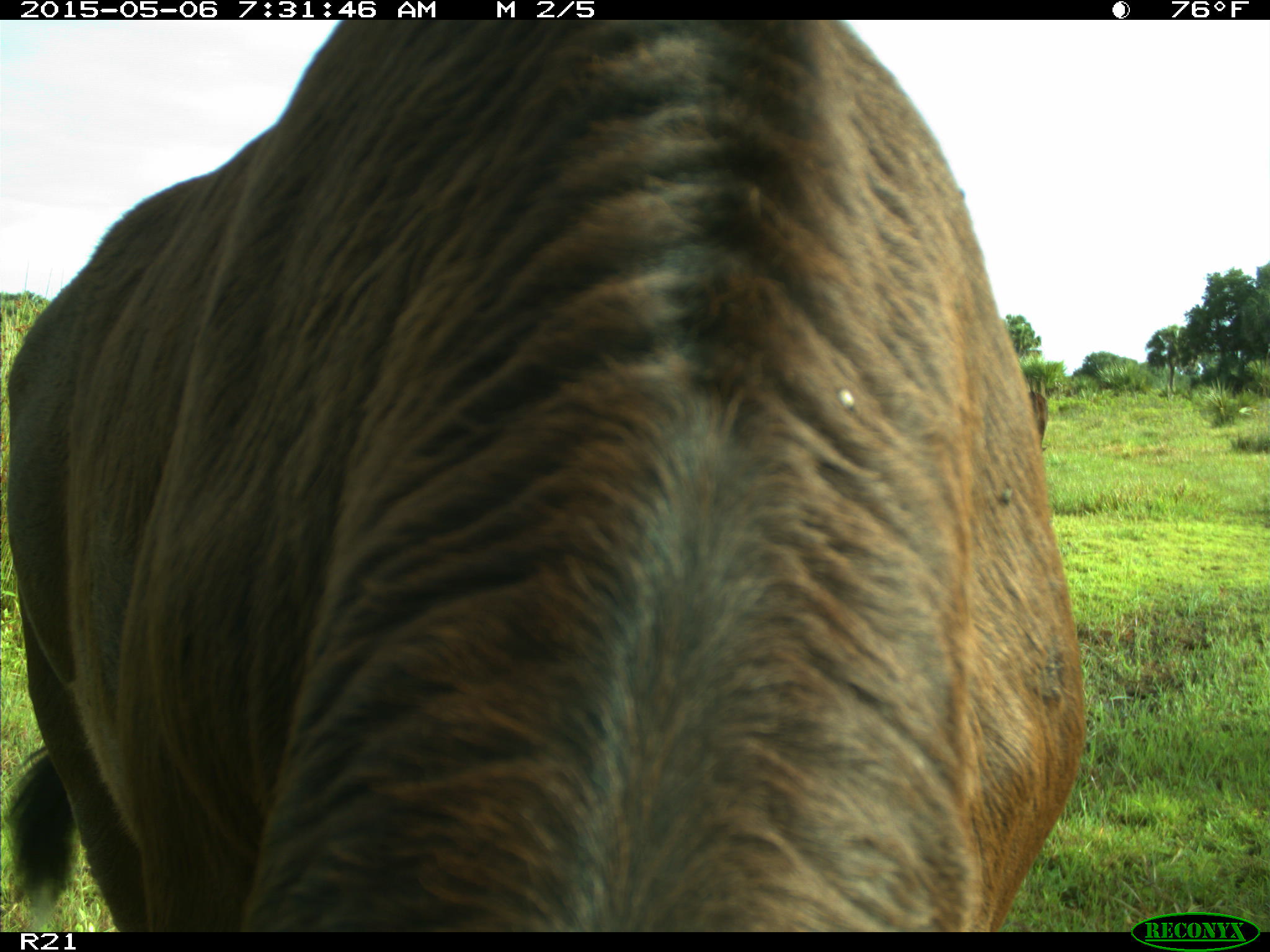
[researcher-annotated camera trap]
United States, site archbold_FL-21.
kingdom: Animalia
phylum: Chordata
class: Mammalia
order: Artiodactyla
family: Bovidae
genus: Bos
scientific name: Bos taurus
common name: domestic cow